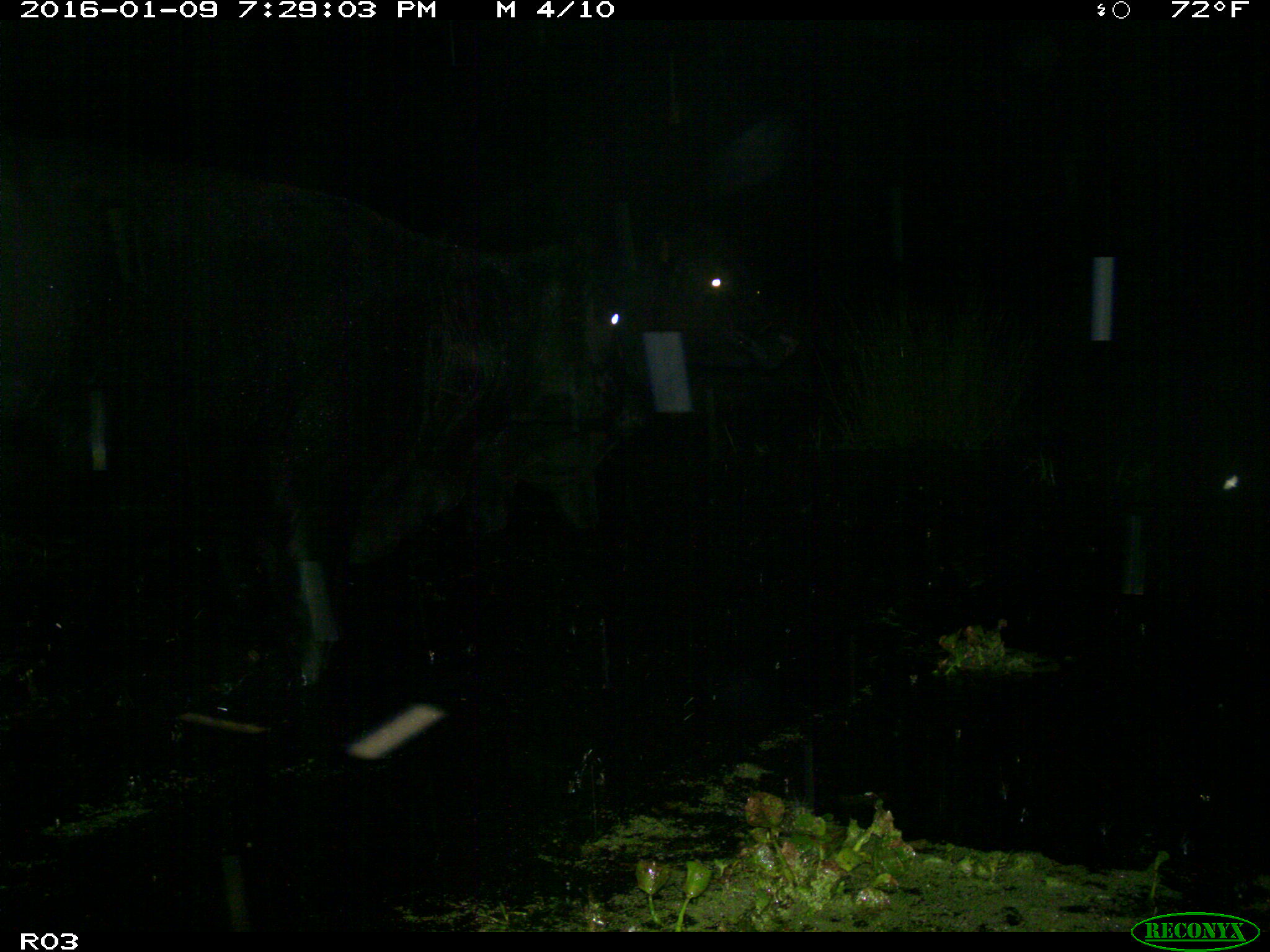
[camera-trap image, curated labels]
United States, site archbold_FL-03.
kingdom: Animalia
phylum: Chordata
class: Mammalia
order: Artiodactyla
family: Bovidae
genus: Bos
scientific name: Bos taurus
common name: domestic cow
Bos taurus (domestic cow).